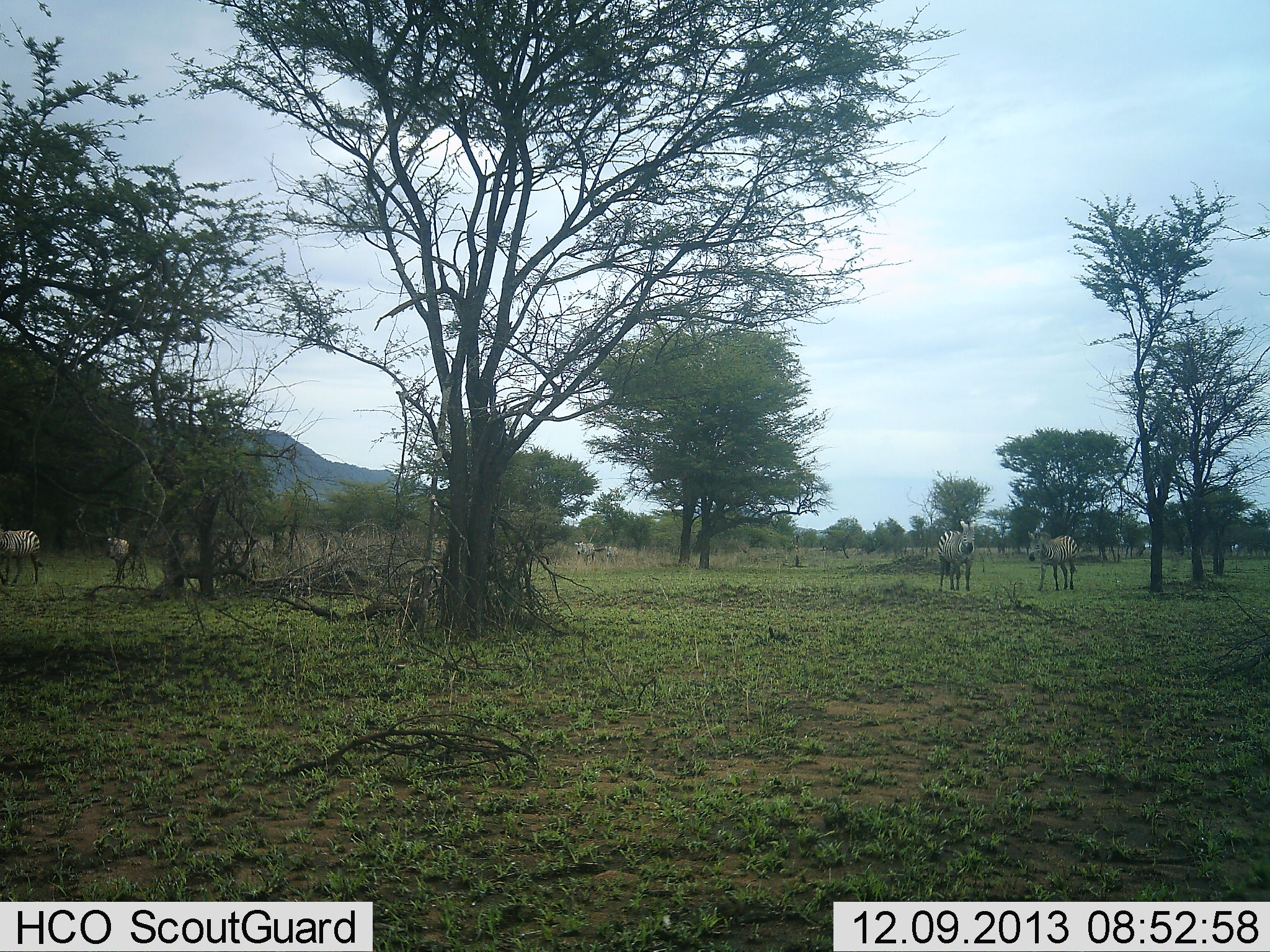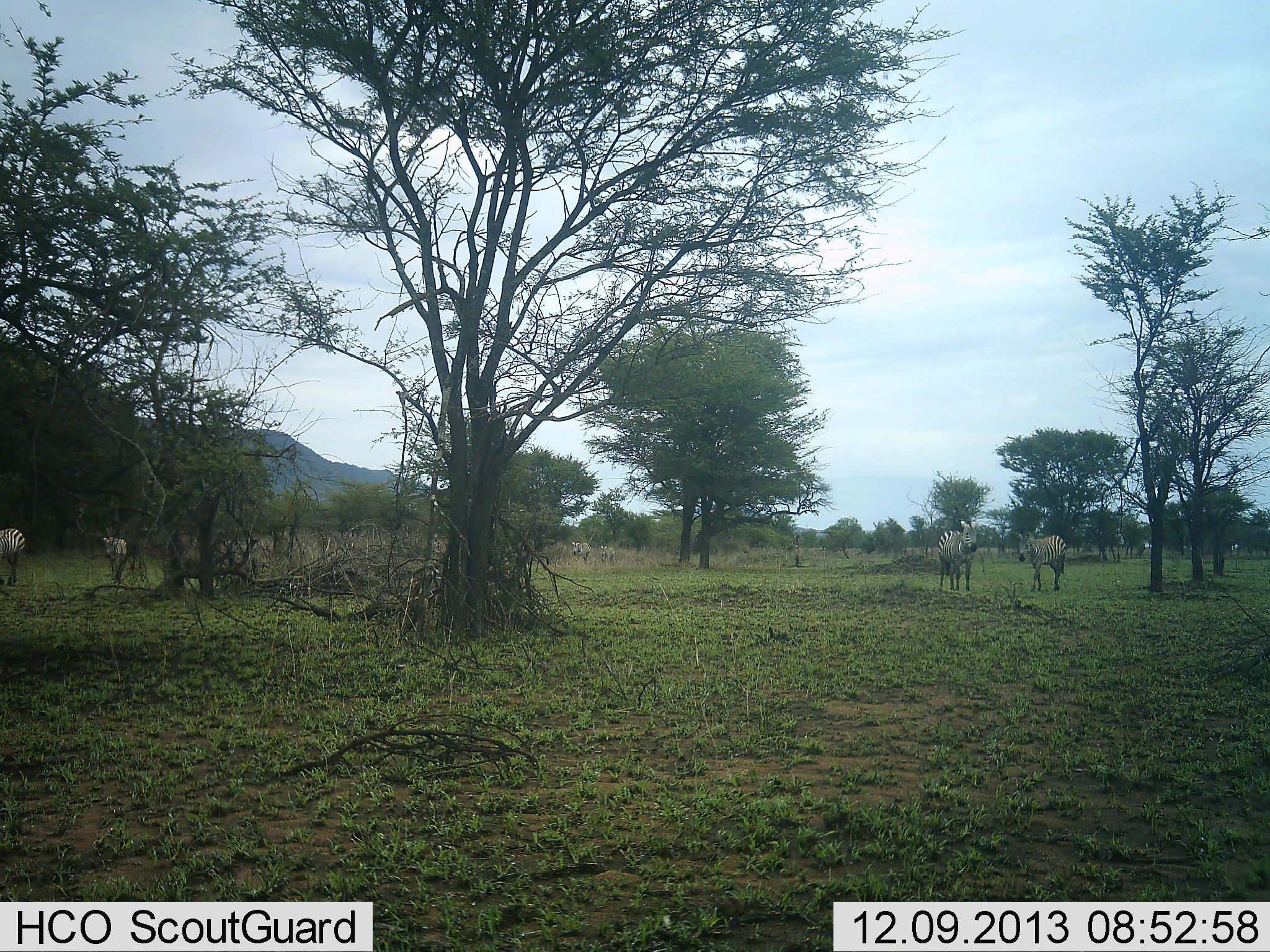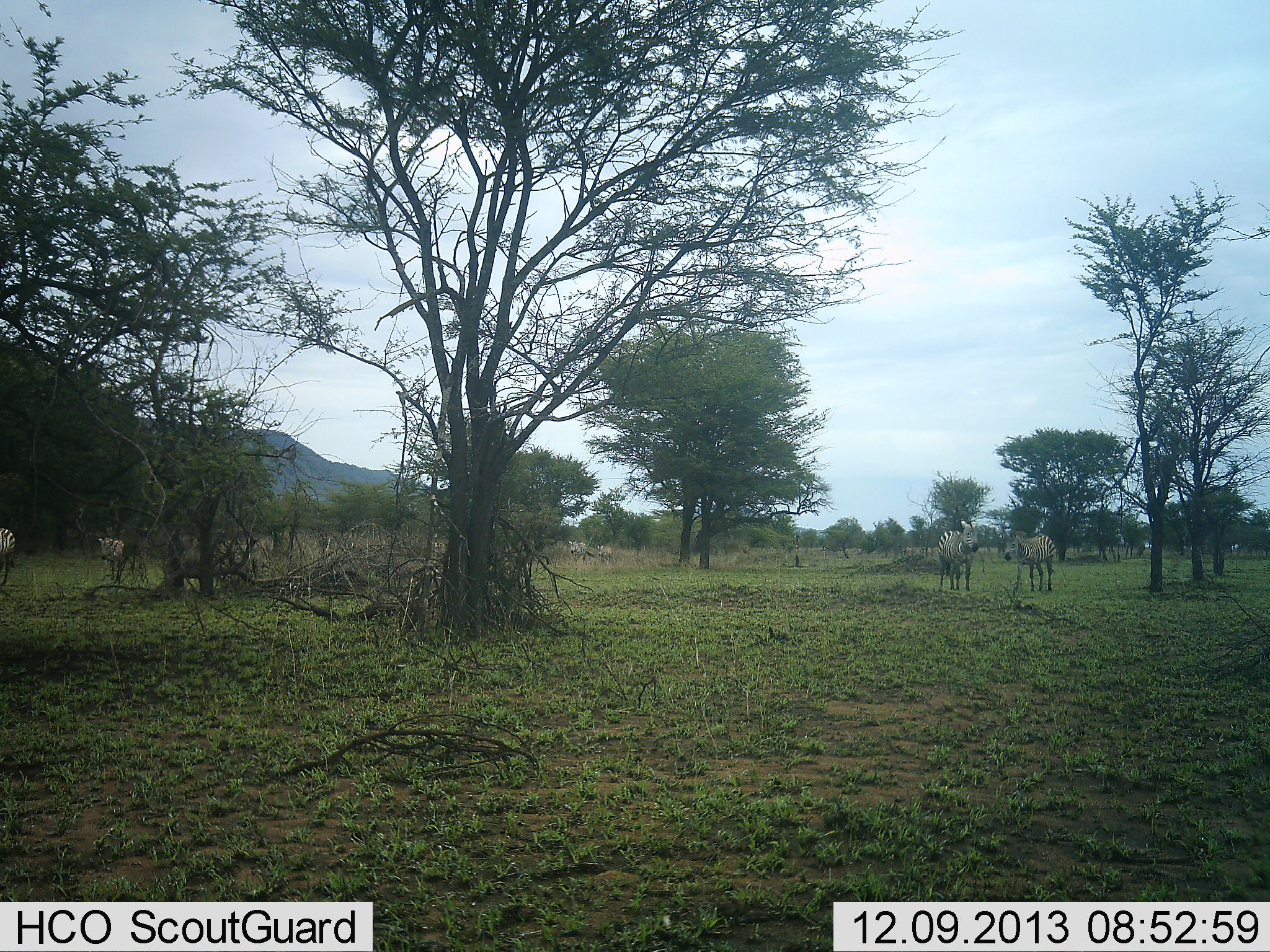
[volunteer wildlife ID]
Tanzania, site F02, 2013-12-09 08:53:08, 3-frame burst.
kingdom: Animalia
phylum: Chordata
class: Mammalia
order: Perissodactyla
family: Equidae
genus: Equus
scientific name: Equus quagga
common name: plains zebra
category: zebra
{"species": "zebra (plains zebra) (Equus quagga)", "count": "6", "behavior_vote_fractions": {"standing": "50%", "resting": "0%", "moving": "80%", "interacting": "0%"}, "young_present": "10%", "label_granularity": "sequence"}